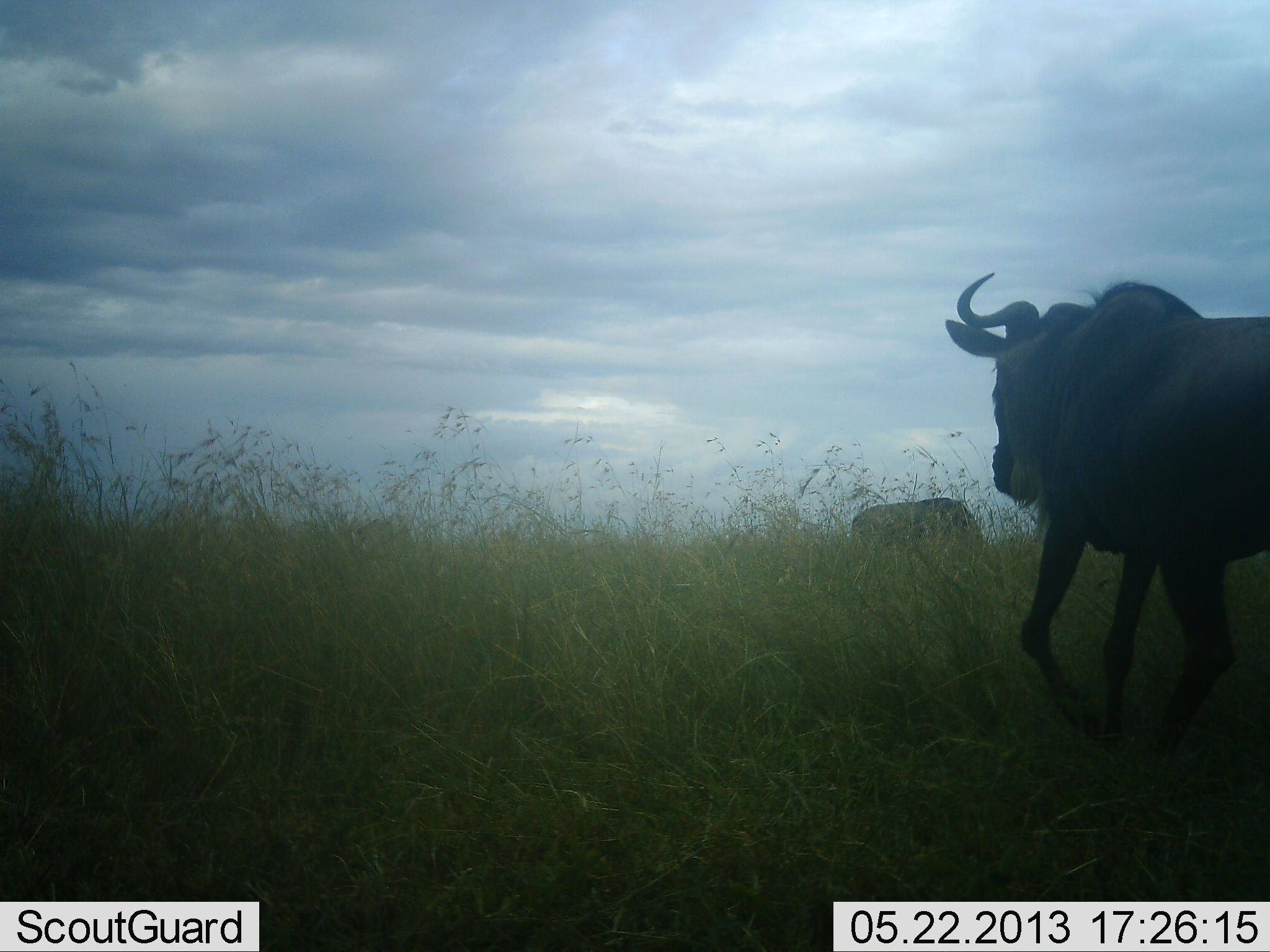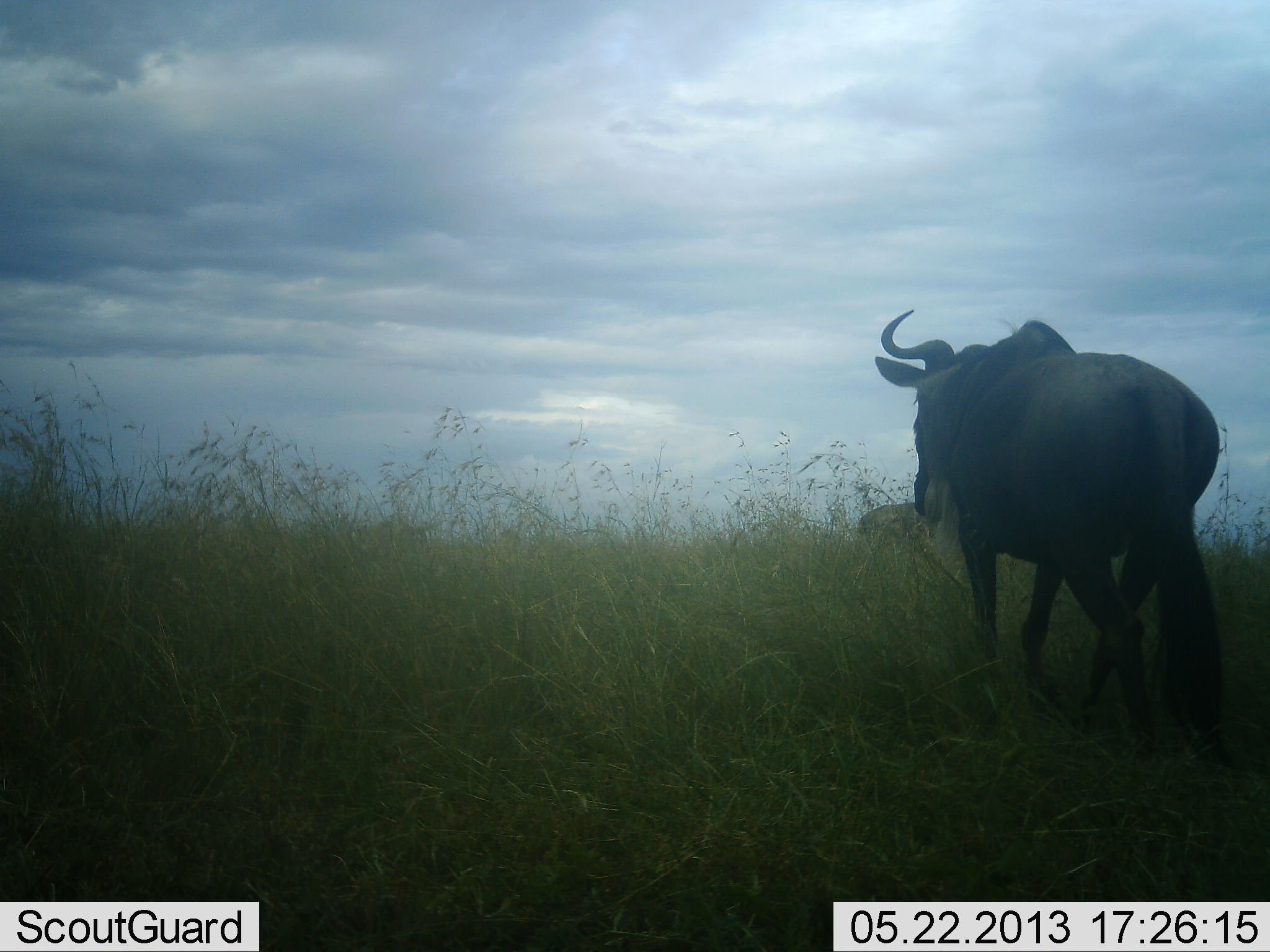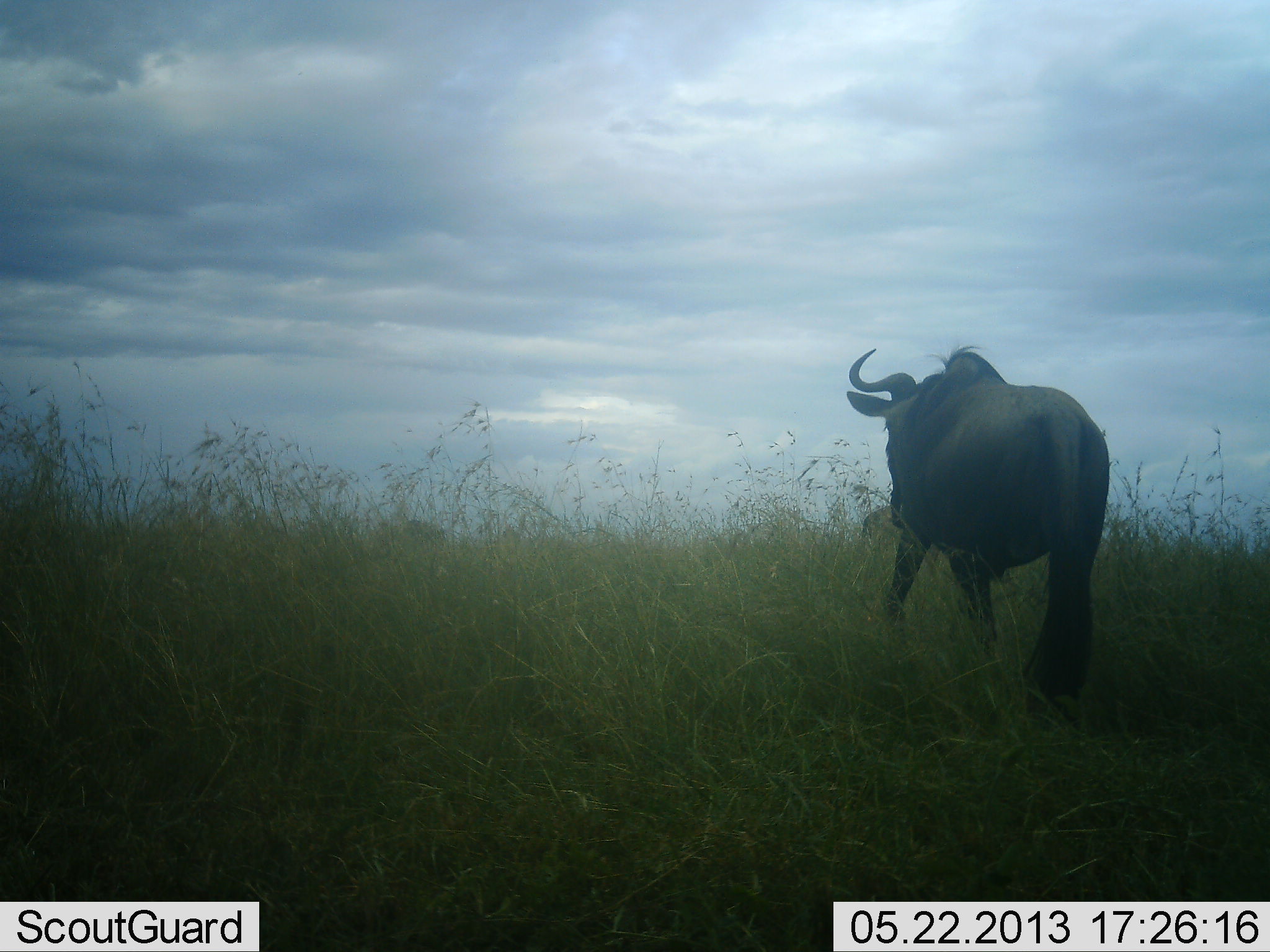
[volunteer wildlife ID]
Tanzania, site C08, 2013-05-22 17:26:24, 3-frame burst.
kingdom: Animalia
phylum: Chordata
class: Mammalia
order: Artiodactyla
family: Bovidae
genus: Connochaetes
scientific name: Connochaetes taurinus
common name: blue wildebeest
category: wildebeest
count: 2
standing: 22%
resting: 0%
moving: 96%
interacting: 0%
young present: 0%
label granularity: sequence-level